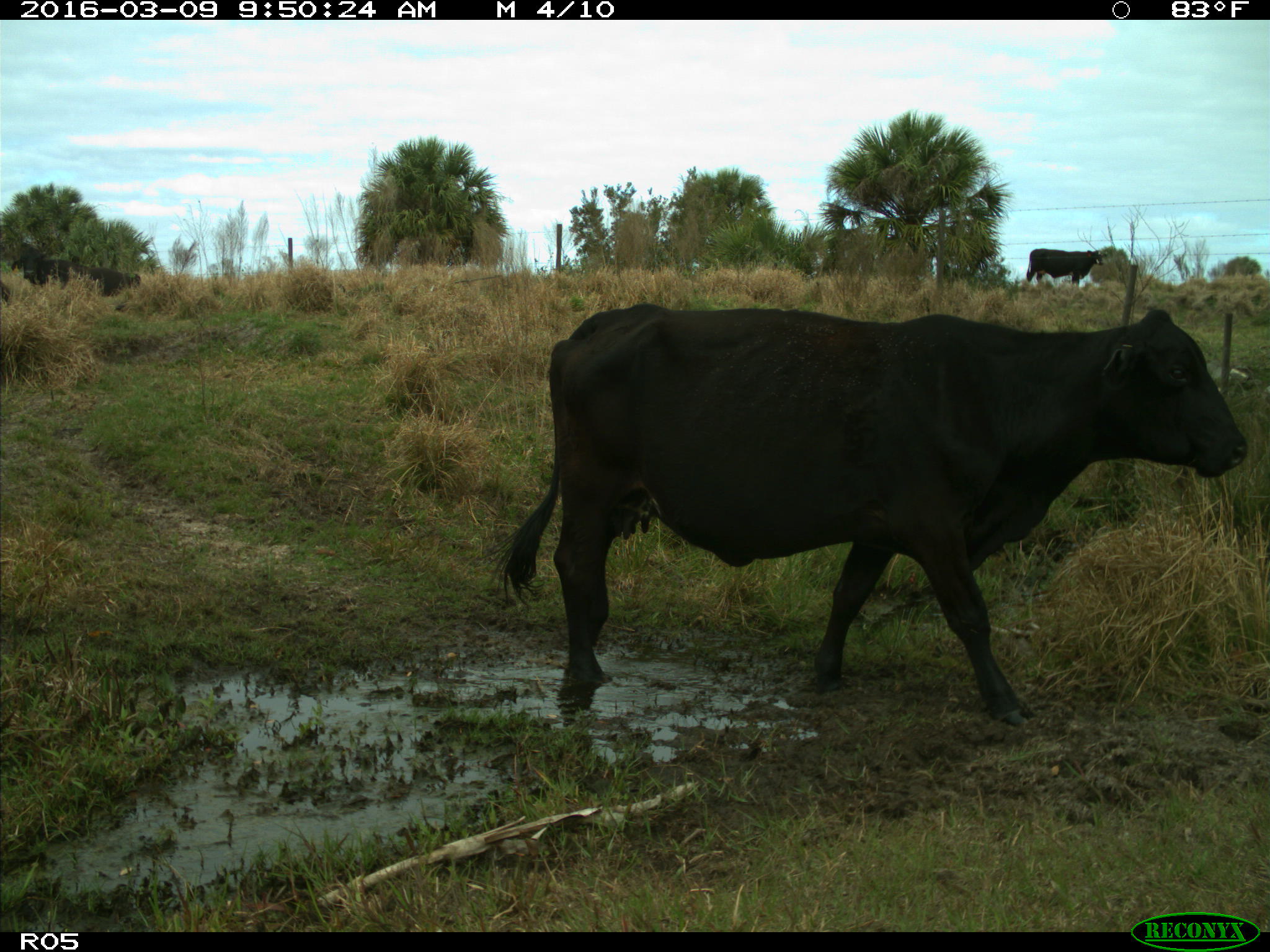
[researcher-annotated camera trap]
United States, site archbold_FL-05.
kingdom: Animalia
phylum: Chordata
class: Mammalia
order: Artiodactyla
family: Bovidae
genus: Bos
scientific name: Bos taurus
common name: domestic cow